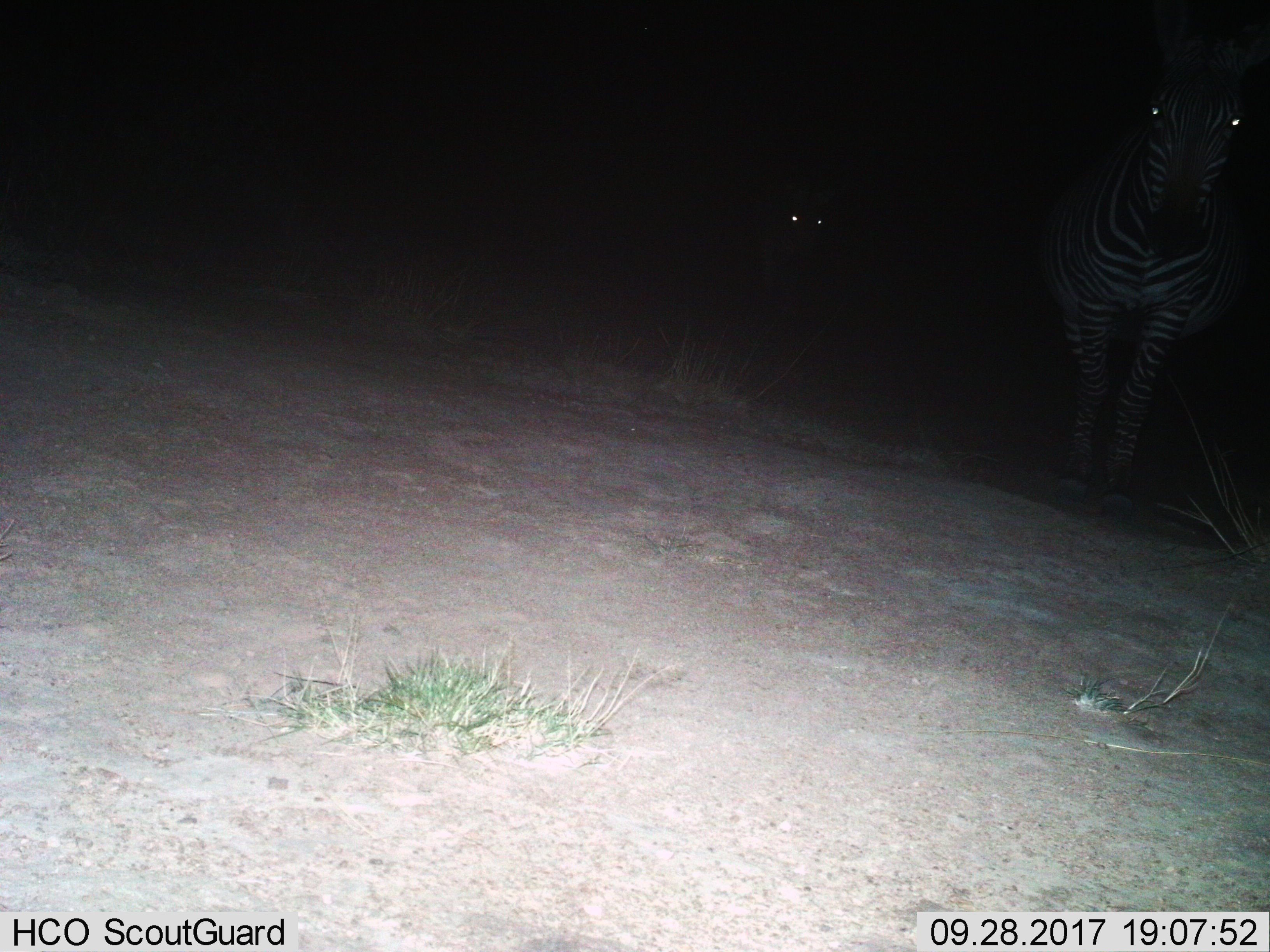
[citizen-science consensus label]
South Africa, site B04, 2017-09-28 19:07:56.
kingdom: Animalia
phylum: Chordata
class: Mammalia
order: Perissodactyla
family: Equidae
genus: Equus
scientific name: Equus zebra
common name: mountain zebra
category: zebramountain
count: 2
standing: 29%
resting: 0%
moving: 100%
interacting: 14%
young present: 29%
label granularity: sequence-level